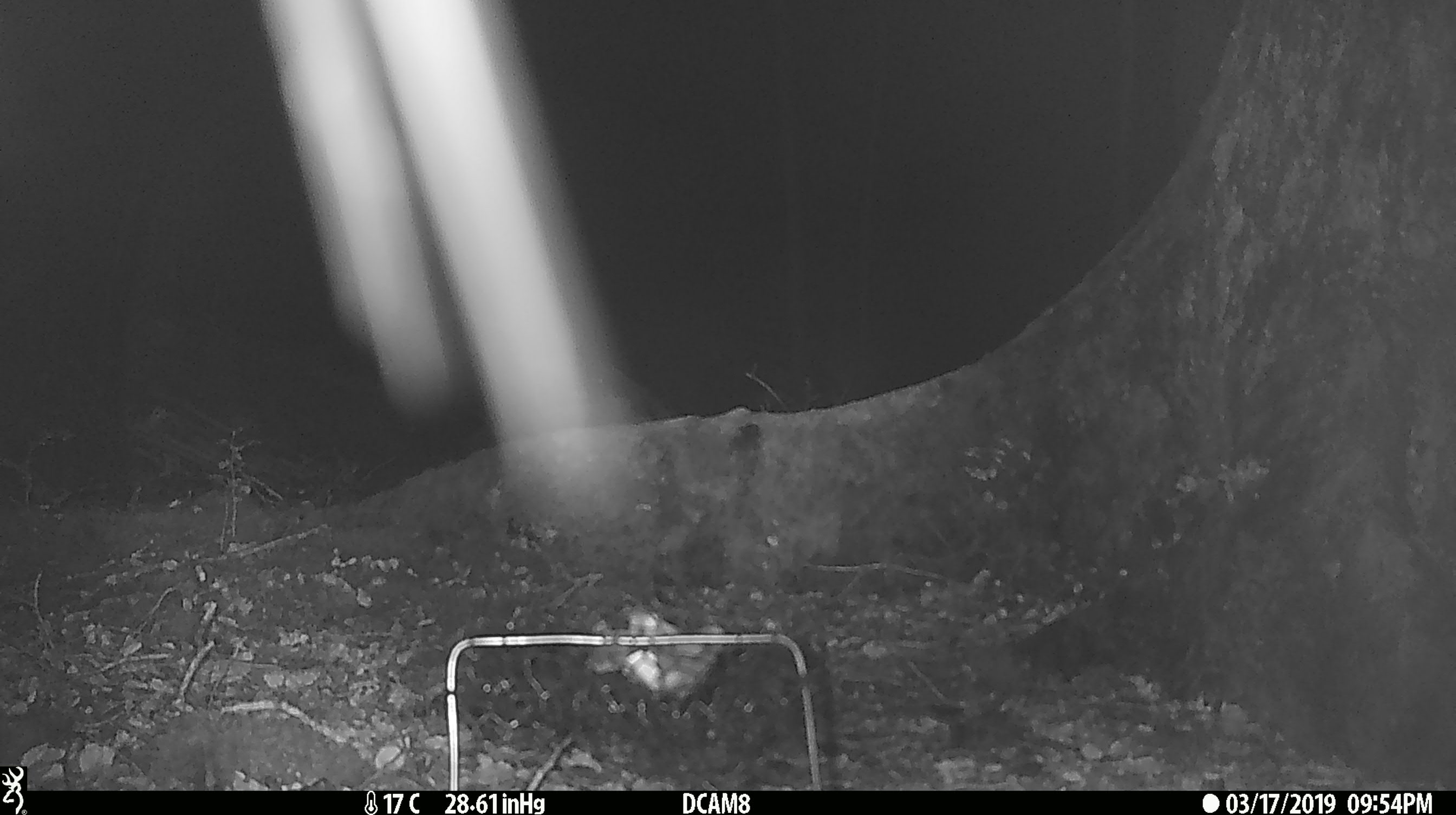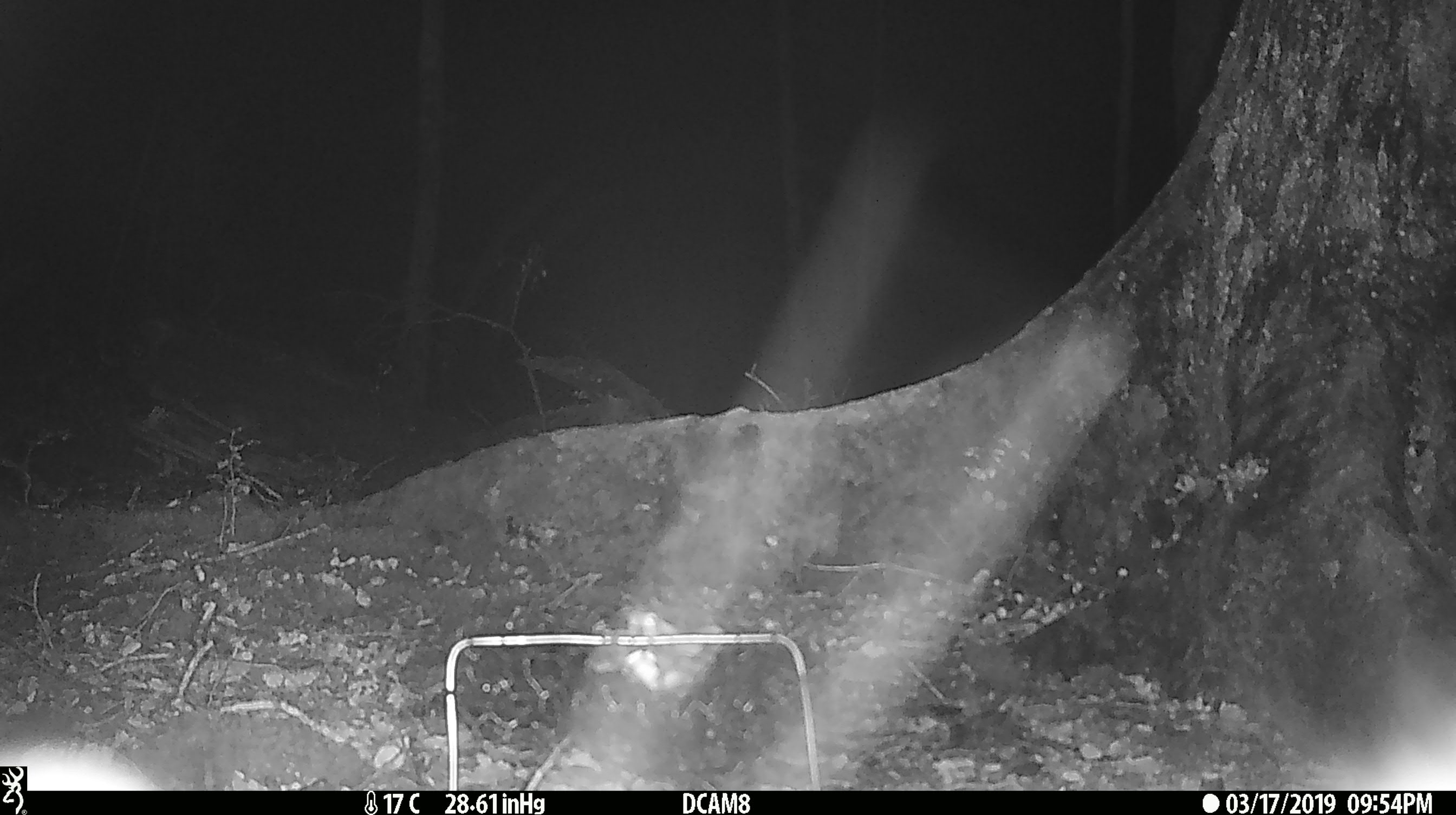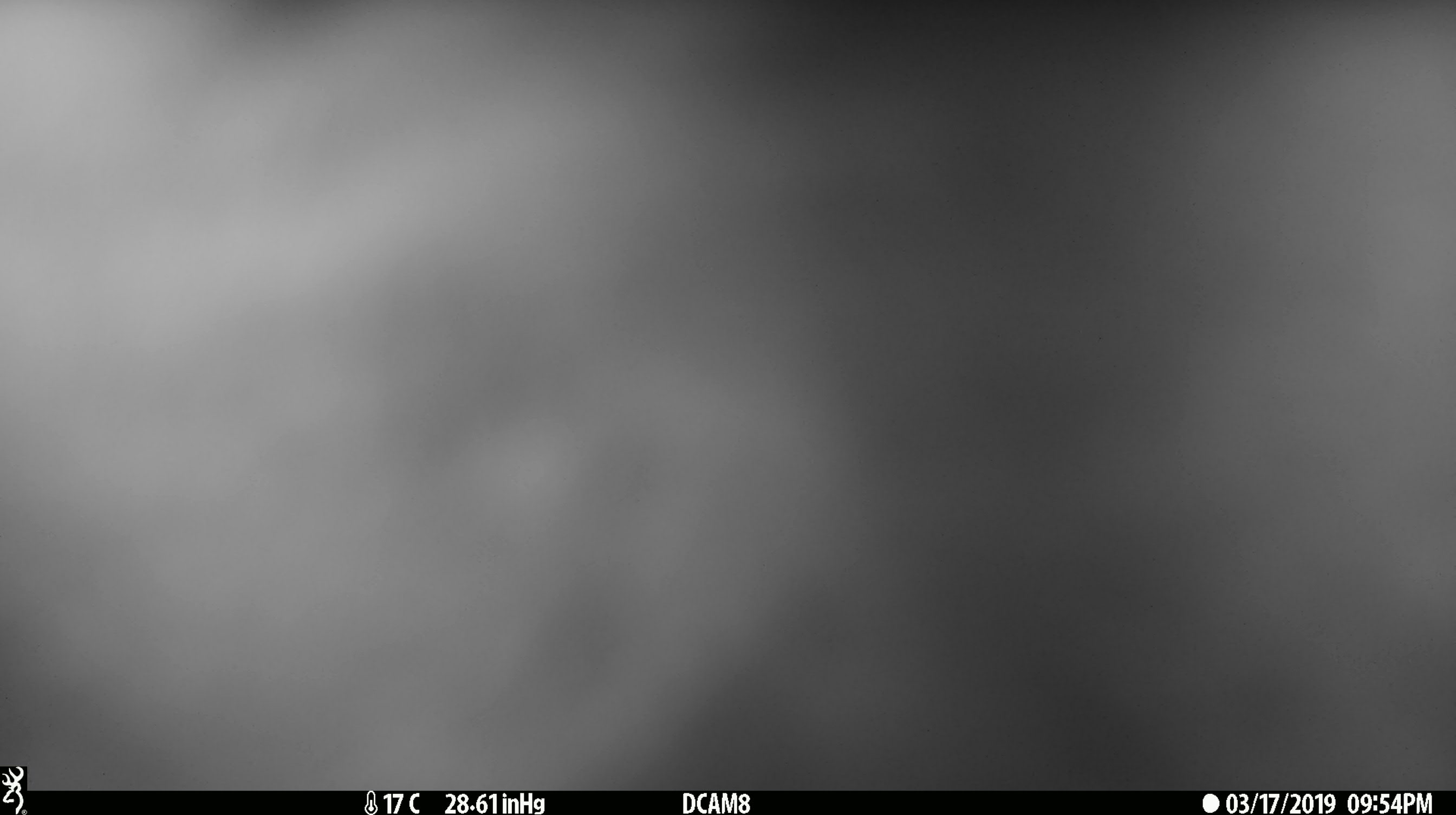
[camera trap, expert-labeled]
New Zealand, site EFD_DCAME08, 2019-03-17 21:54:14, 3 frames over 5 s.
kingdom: Animalia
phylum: Chordata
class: Mammalia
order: Diprotodontia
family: Phalangeridae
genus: Trichosurus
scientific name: Trichosurus vulpecula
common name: common brushtail possum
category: possum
Possum (common brushtail possum) (Trichosurus vulpecula).